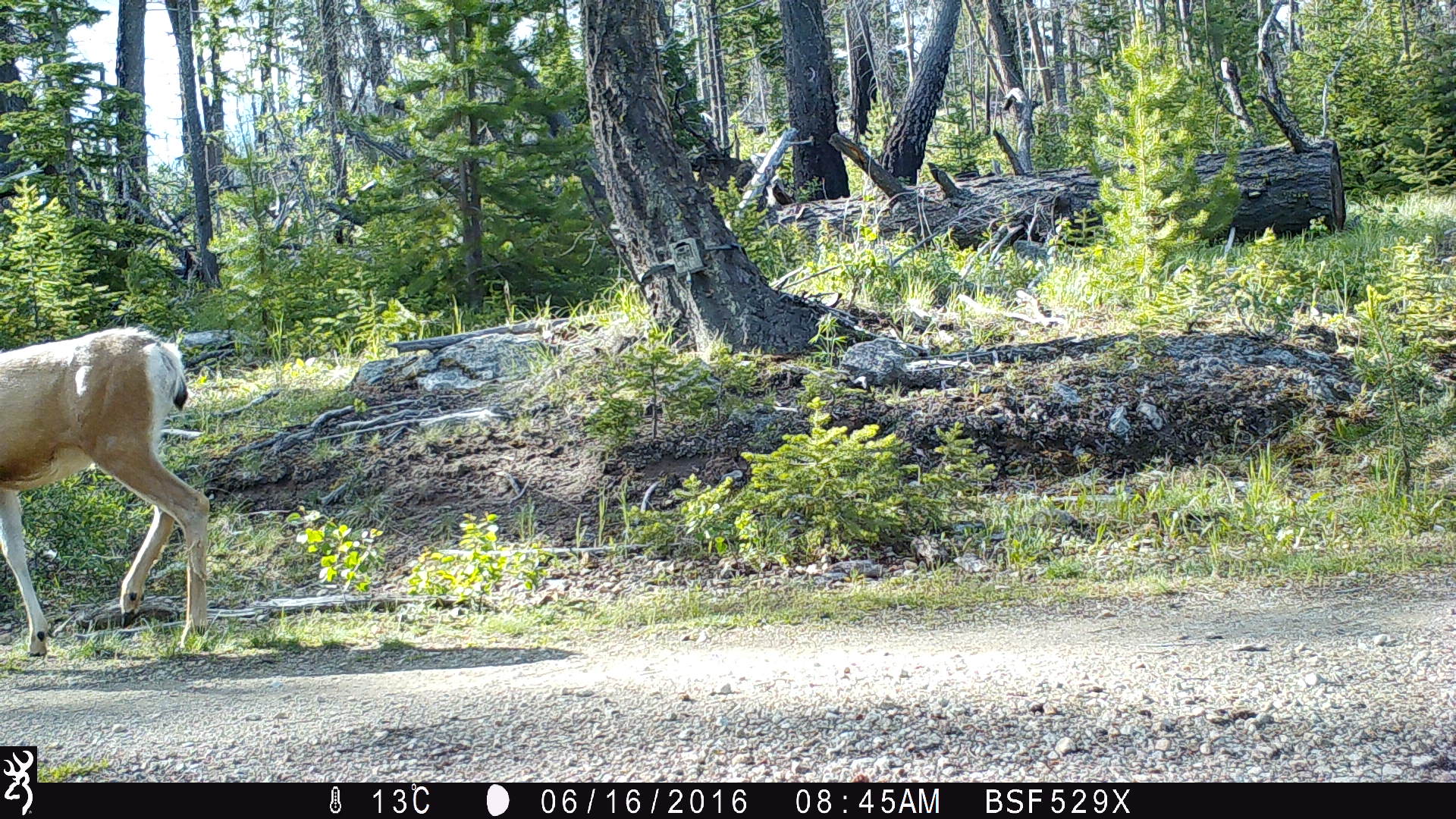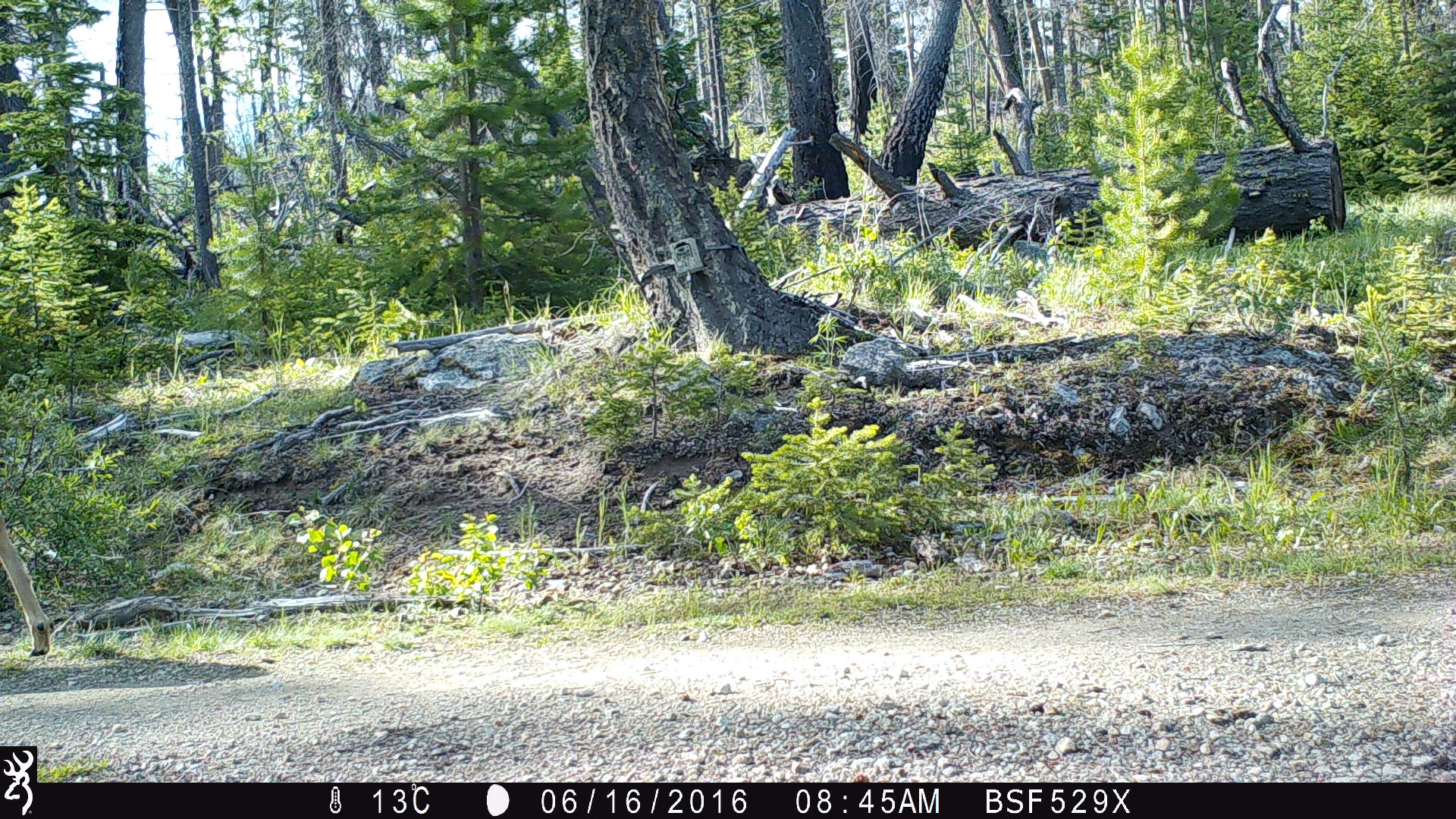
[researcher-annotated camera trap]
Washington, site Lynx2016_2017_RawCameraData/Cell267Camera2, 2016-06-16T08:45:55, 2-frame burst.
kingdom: Animalia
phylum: Chordata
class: Mammalia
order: Artiodactyla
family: Cervidae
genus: Odocoileus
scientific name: Odocoileus hemionus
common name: mule deer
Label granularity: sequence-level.